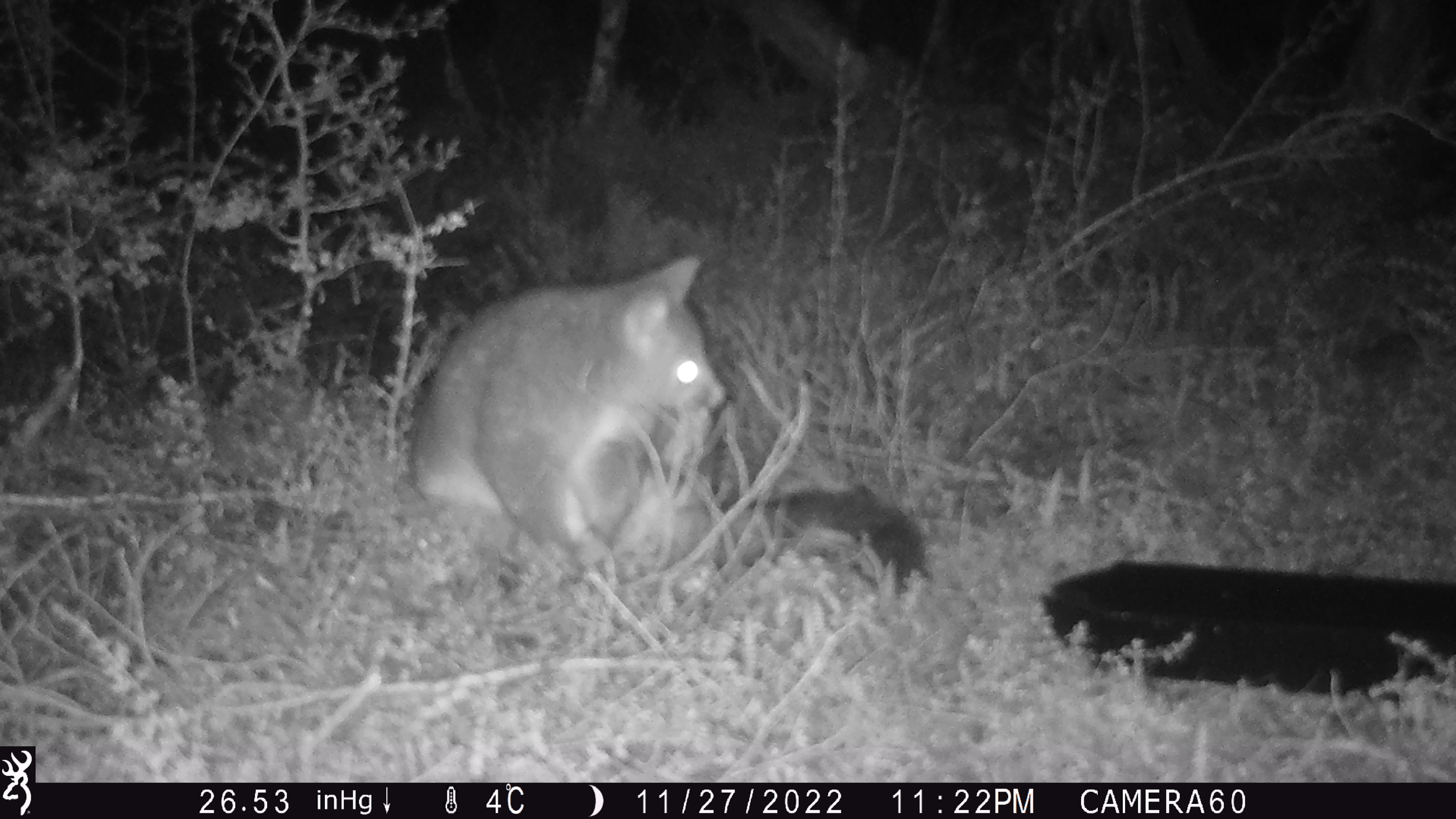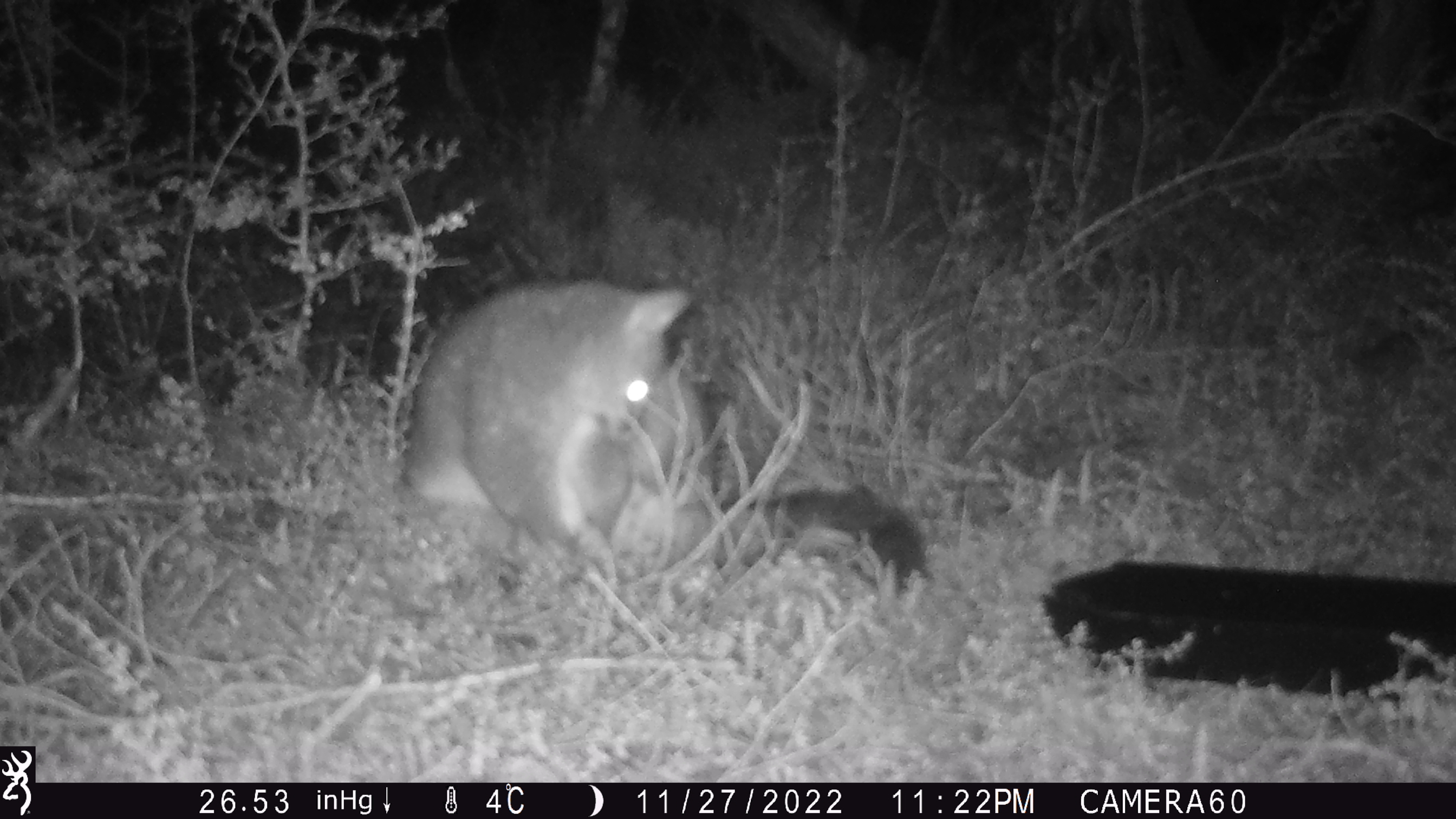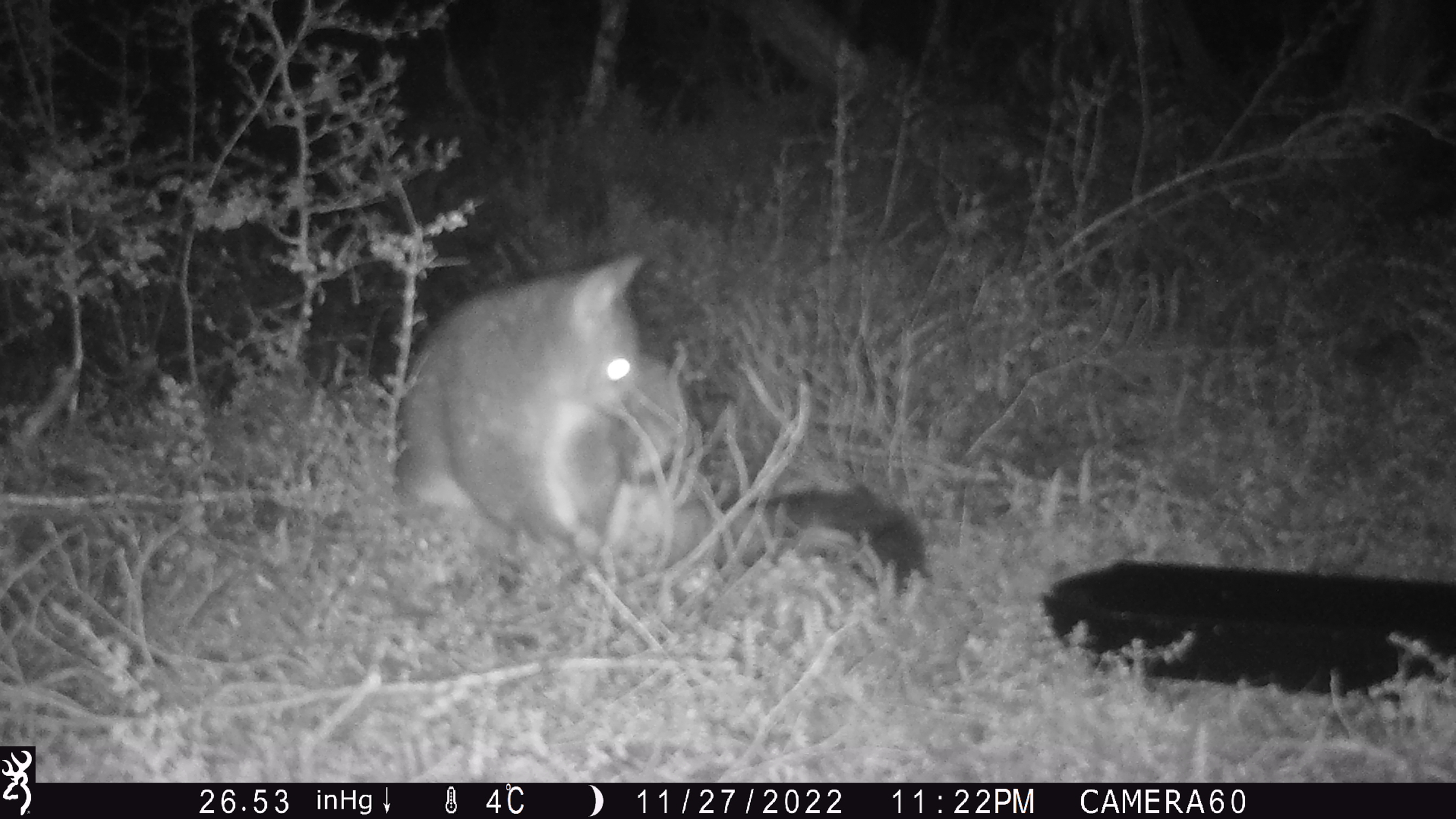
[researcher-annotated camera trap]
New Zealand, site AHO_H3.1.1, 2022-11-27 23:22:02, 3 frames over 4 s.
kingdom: Animalia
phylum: Chordata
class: Mammalia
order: Diprotodontia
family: Phalangeridae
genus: Trichosurus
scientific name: Trichosurus vulpecula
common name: common brushtail possum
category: possum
Possum (common brushtail possum) (Trichosurus vulpecula).